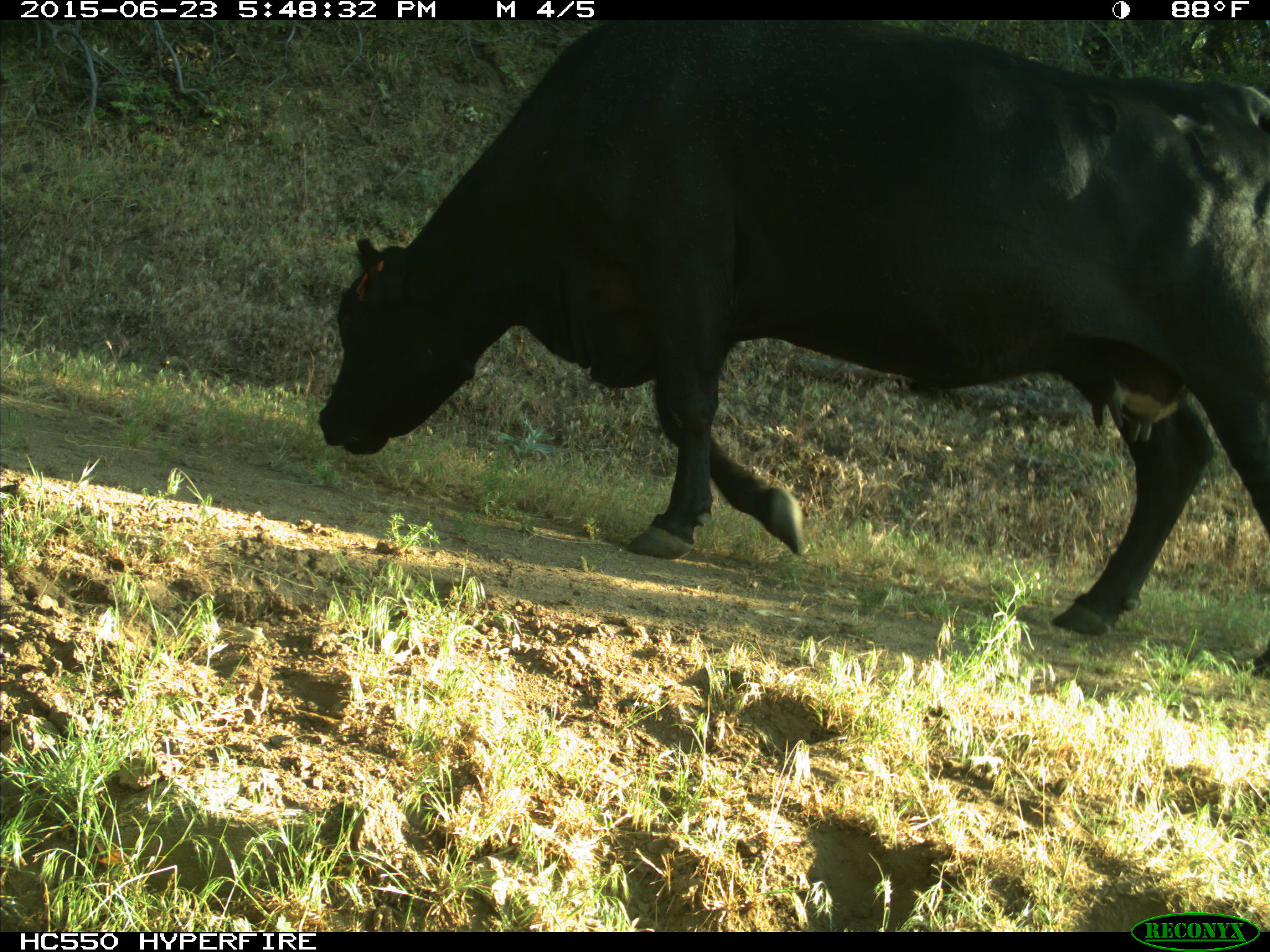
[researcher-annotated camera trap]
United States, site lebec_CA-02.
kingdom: Animalia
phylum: Chordata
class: Mammalia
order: Artiodactyla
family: Bovidae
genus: Bos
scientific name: Bos taurus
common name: domestic cow